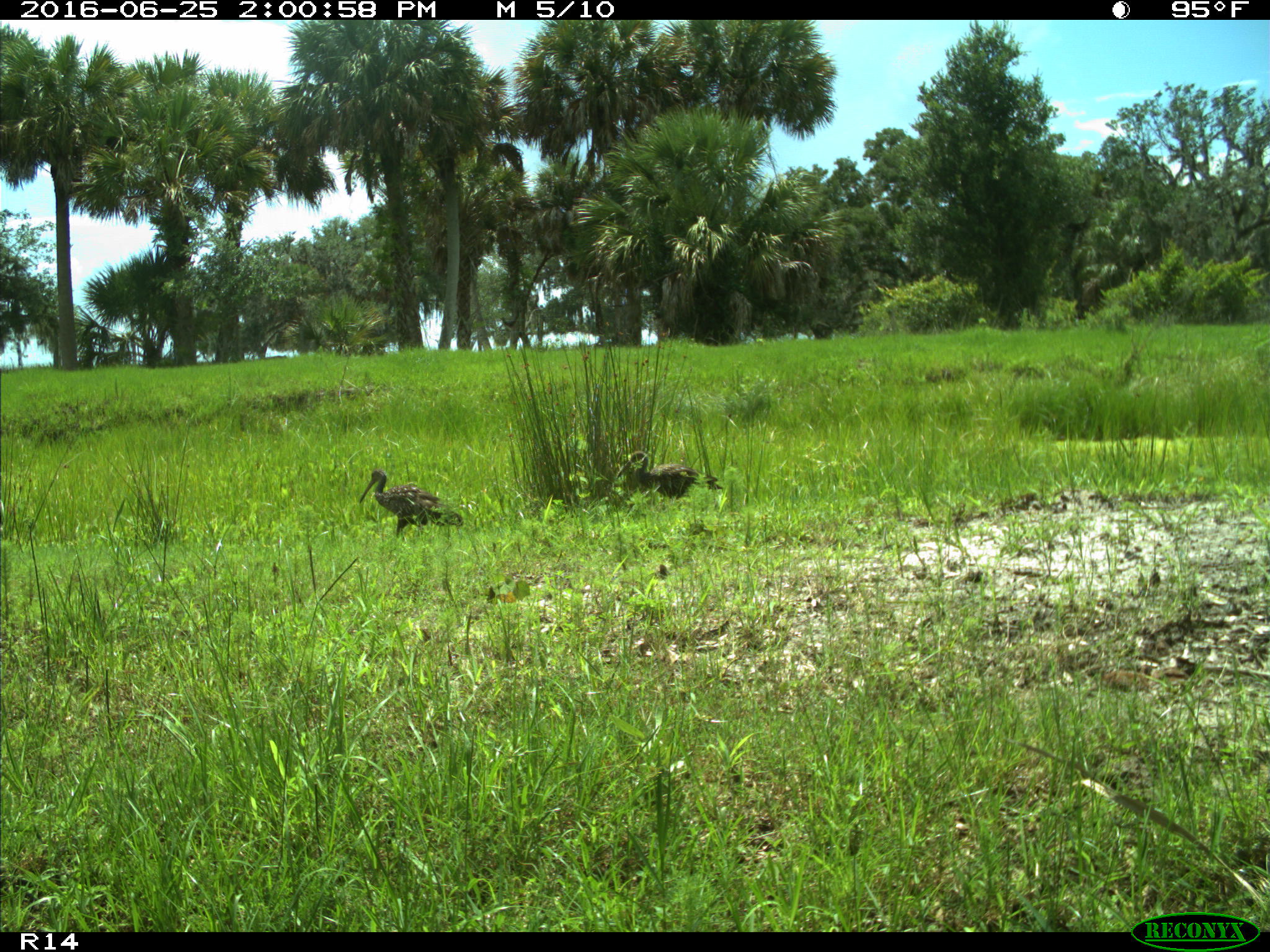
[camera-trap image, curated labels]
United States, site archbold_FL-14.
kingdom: Animalia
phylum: Chordata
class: Aves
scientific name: Aves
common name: birds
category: unidentified bird